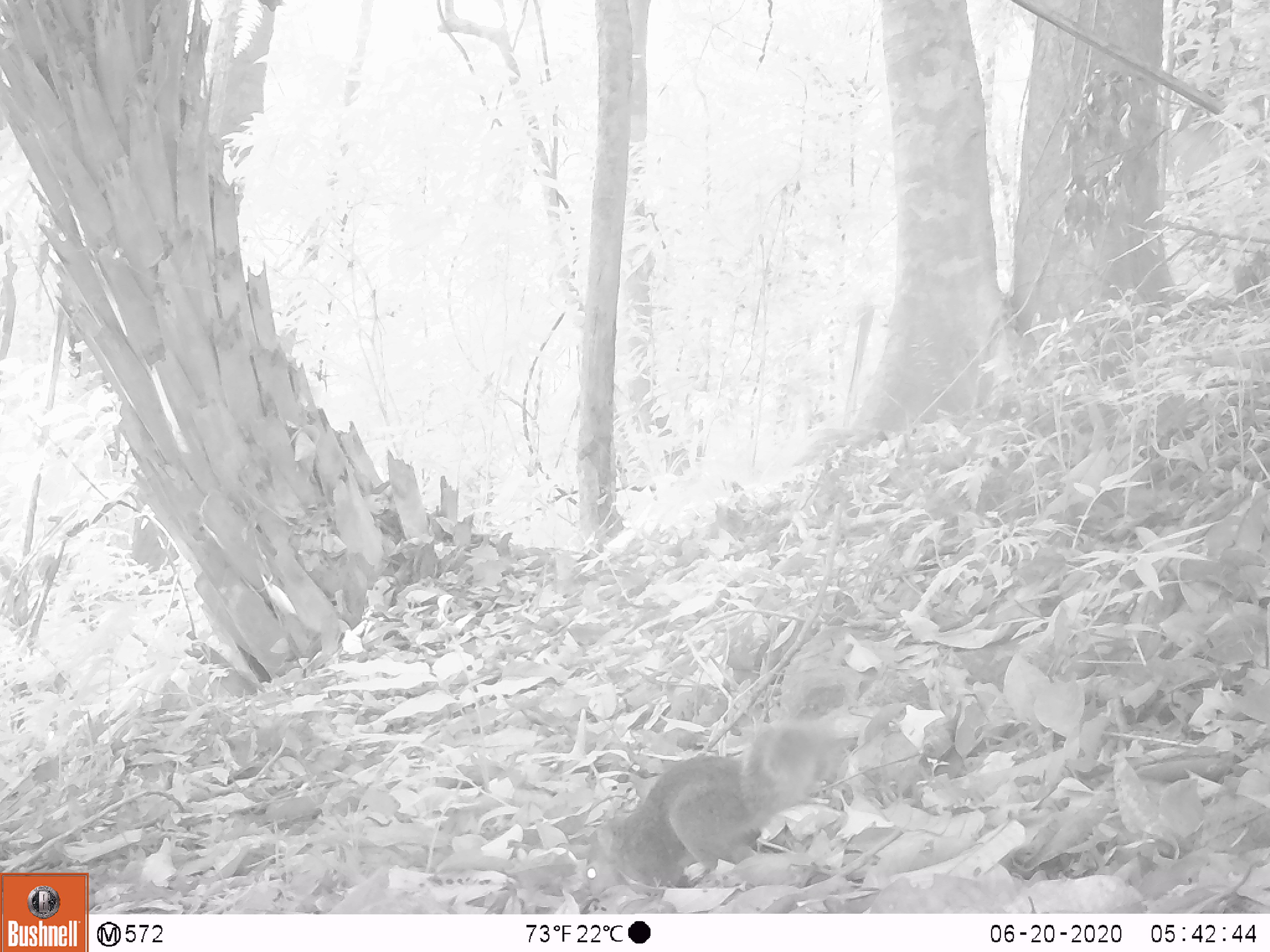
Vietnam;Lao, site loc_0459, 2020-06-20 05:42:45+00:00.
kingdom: Animalia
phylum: Chordata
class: Mammalia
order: Rodentia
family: Sciuridae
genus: Dremomys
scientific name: Dremomys rufigenis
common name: red-cheeked squirrel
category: red cheeked squirrel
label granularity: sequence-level